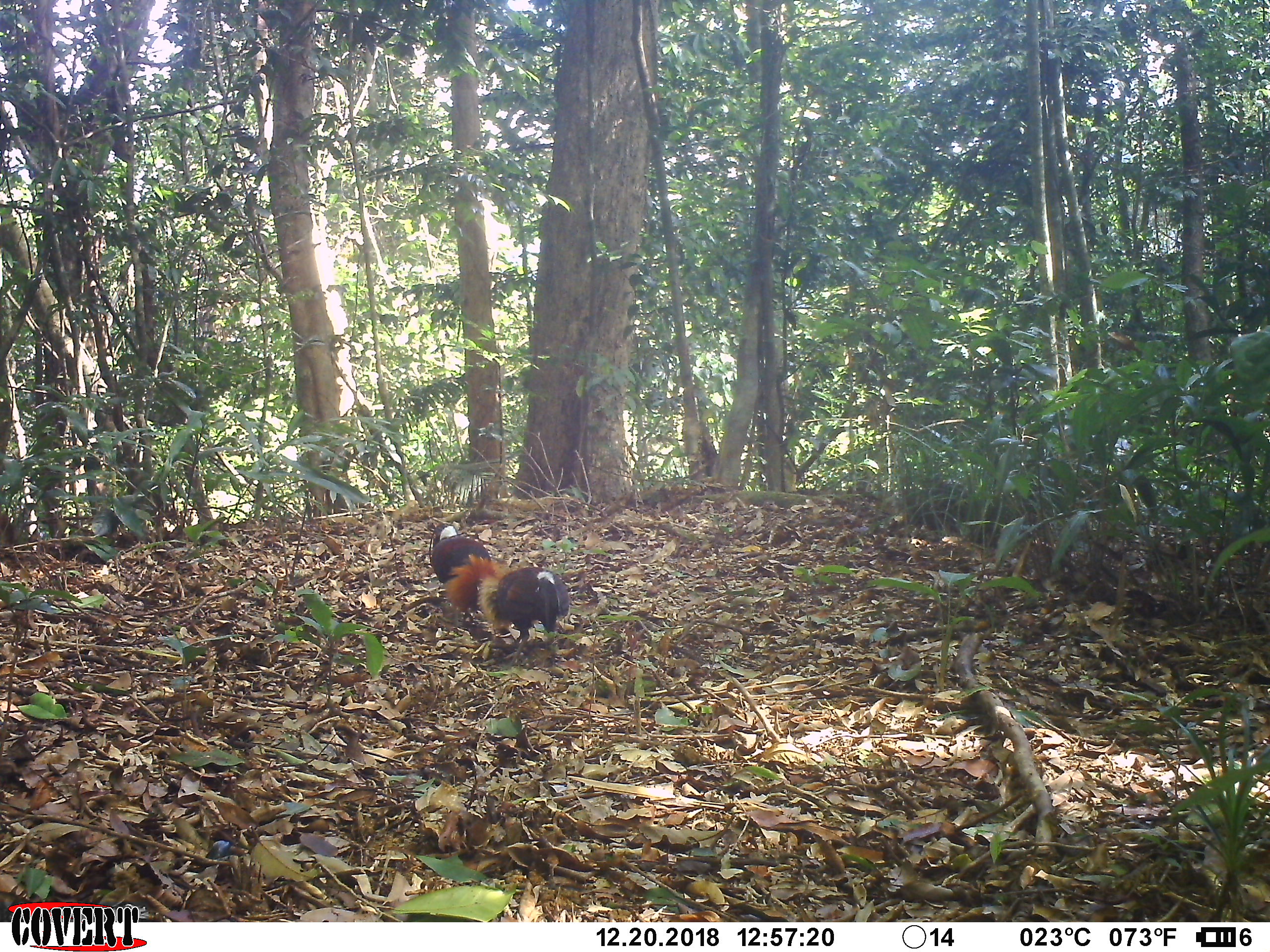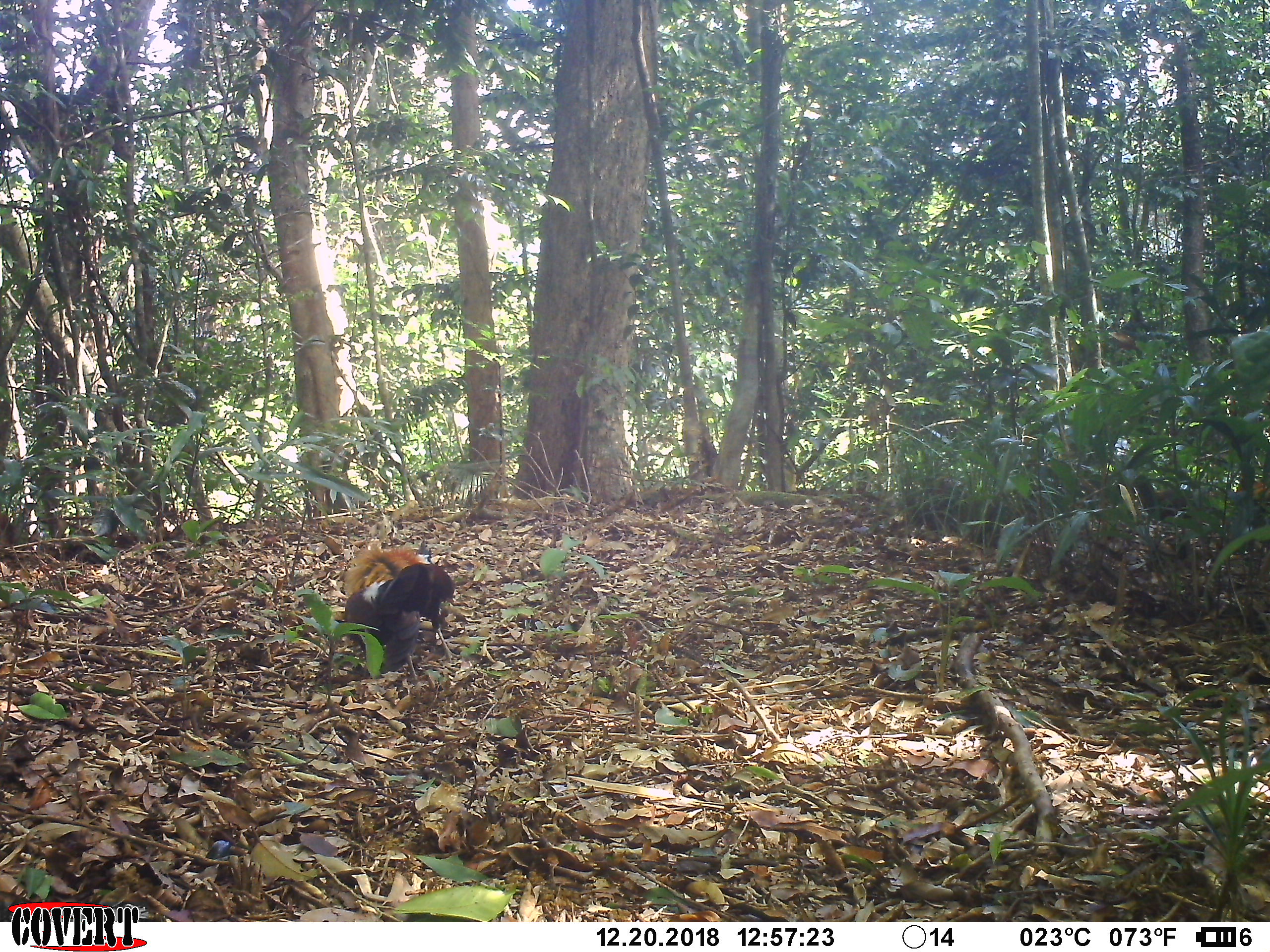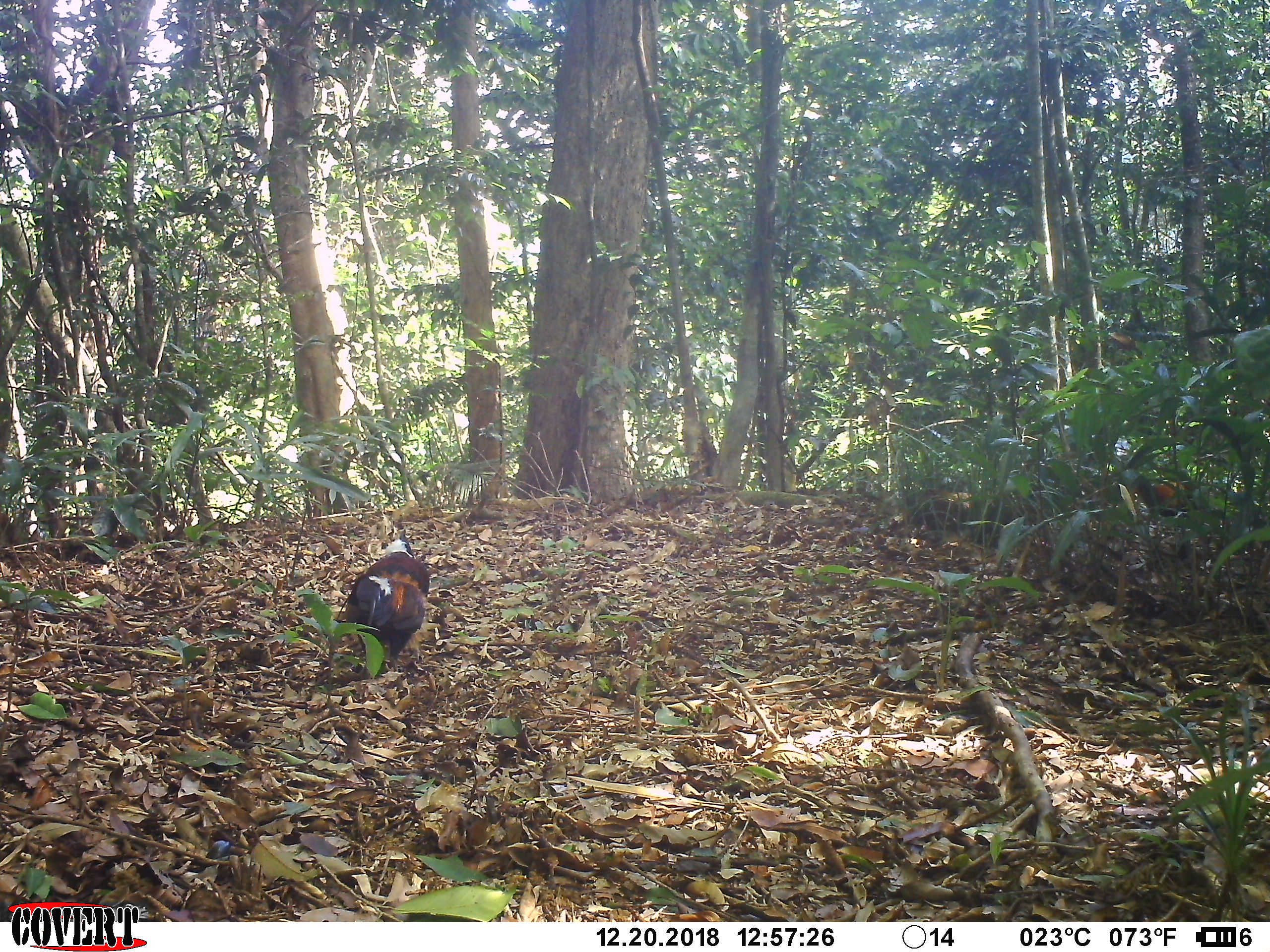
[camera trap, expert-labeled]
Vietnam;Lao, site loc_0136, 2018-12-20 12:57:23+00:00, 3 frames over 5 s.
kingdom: Animalia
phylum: Chordata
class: Aves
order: Galliformes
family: Phasianidae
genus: Gallus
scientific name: Gallus gallus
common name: red junglefowl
Red junglefowl (Gallus gallus). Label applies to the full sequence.